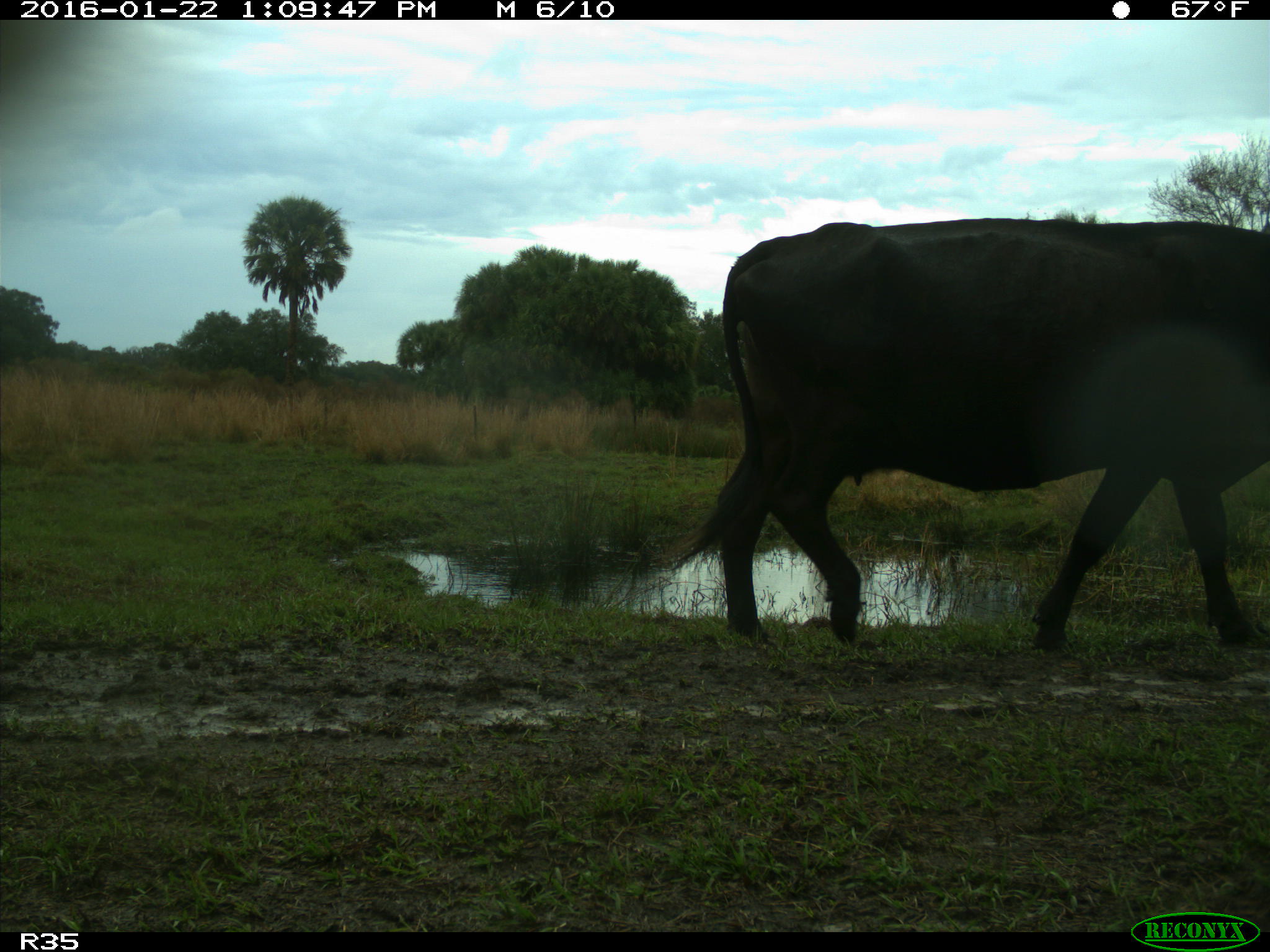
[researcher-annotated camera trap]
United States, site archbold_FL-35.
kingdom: Animalia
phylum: Chordata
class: Mammalia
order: Artiodactyla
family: Bovidae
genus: Bos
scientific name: Bos taurus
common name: domestic cow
Bos taurus (domestic cow).